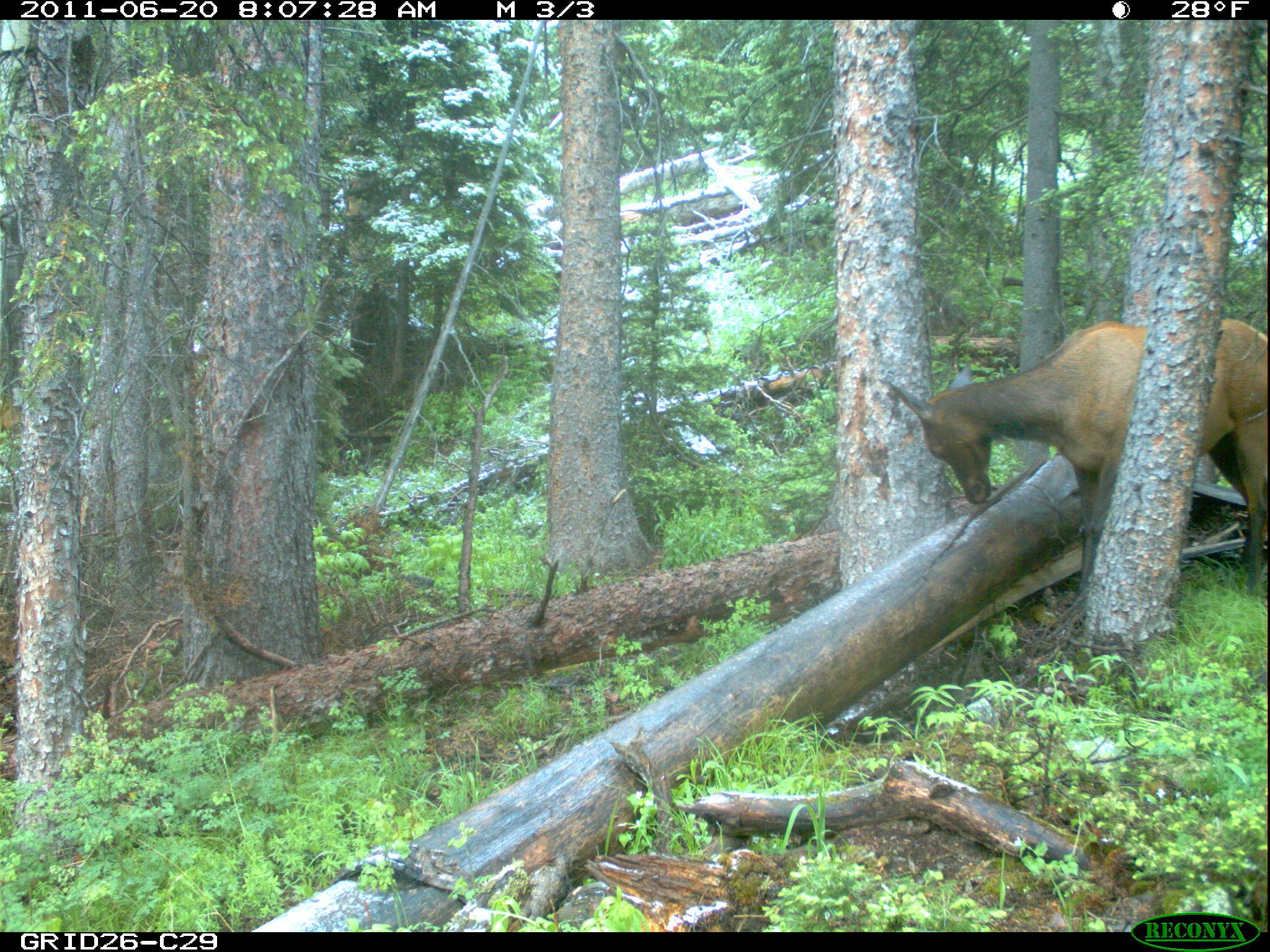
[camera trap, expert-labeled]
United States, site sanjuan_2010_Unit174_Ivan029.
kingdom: Animalia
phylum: Chordata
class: Mammalia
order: Artiodactyla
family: Cervidae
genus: Cervus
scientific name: Cervus elaphus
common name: red deer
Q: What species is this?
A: Cervus elaphus (red deer).